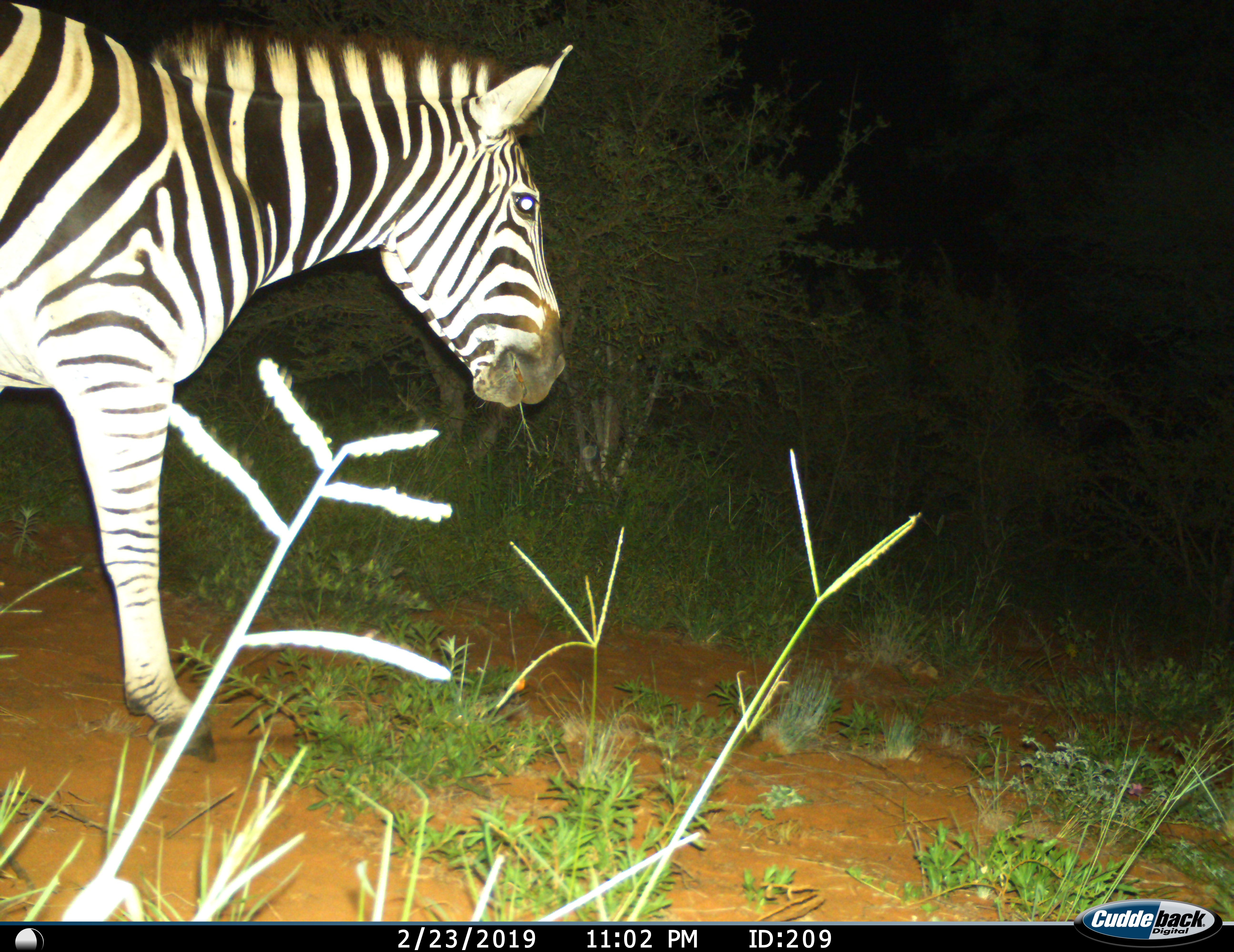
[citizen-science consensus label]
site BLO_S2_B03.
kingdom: Animalia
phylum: Chordata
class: Mammalia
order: Perissodactyla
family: Equidae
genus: Equus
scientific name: Equus quagga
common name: plains zebra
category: zebraplains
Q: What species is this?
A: Zebraplains (plains zebra) (Equus quagga).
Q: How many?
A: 1.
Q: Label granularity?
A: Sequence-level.